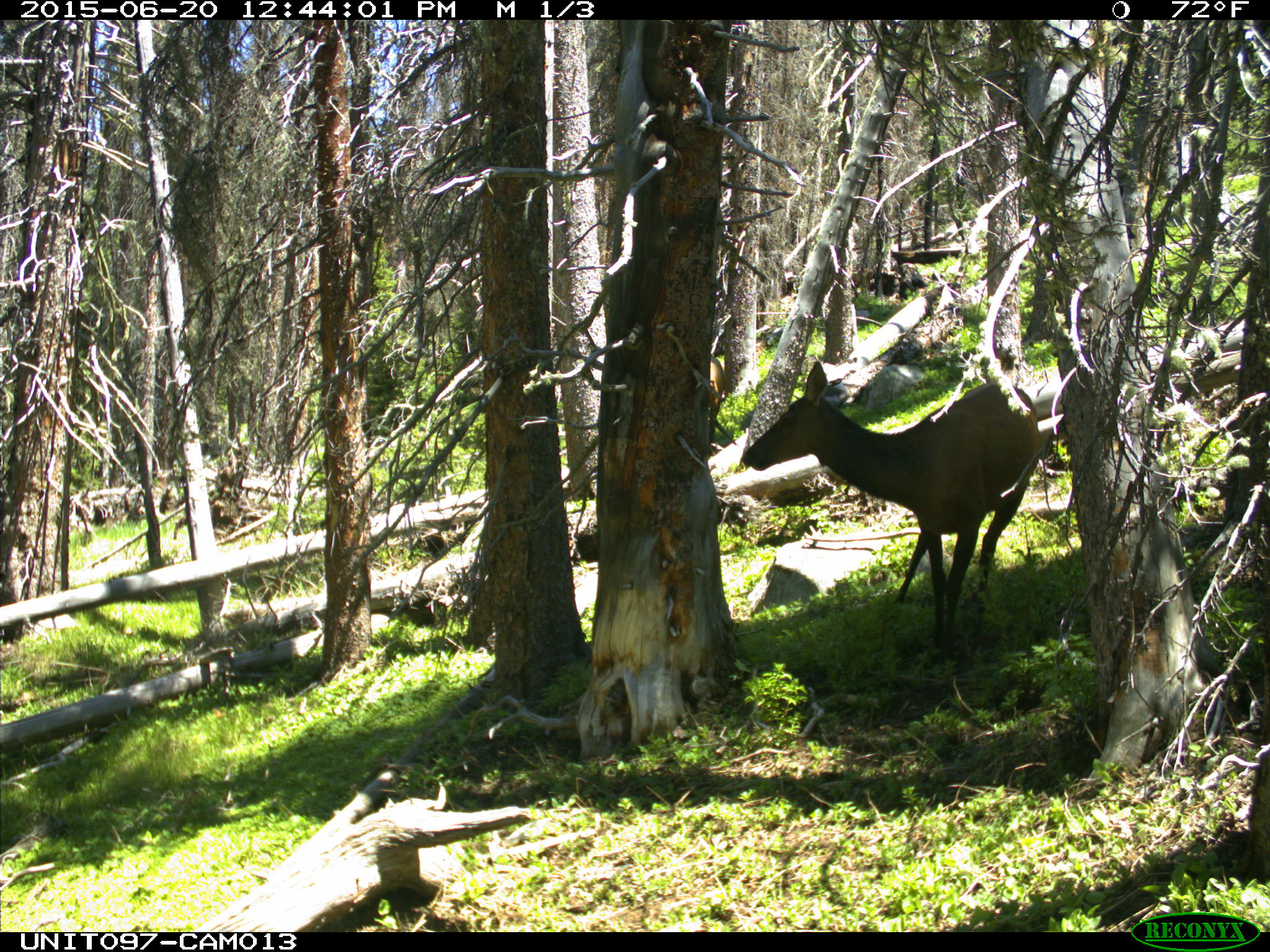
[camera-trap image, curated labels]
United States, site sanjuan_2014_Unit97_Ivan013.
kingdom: Animalia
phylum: Chordata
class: Mammalia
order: Artiodactyla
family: Cervidae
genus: Cervus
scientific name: Cervus elaphus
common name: red deer